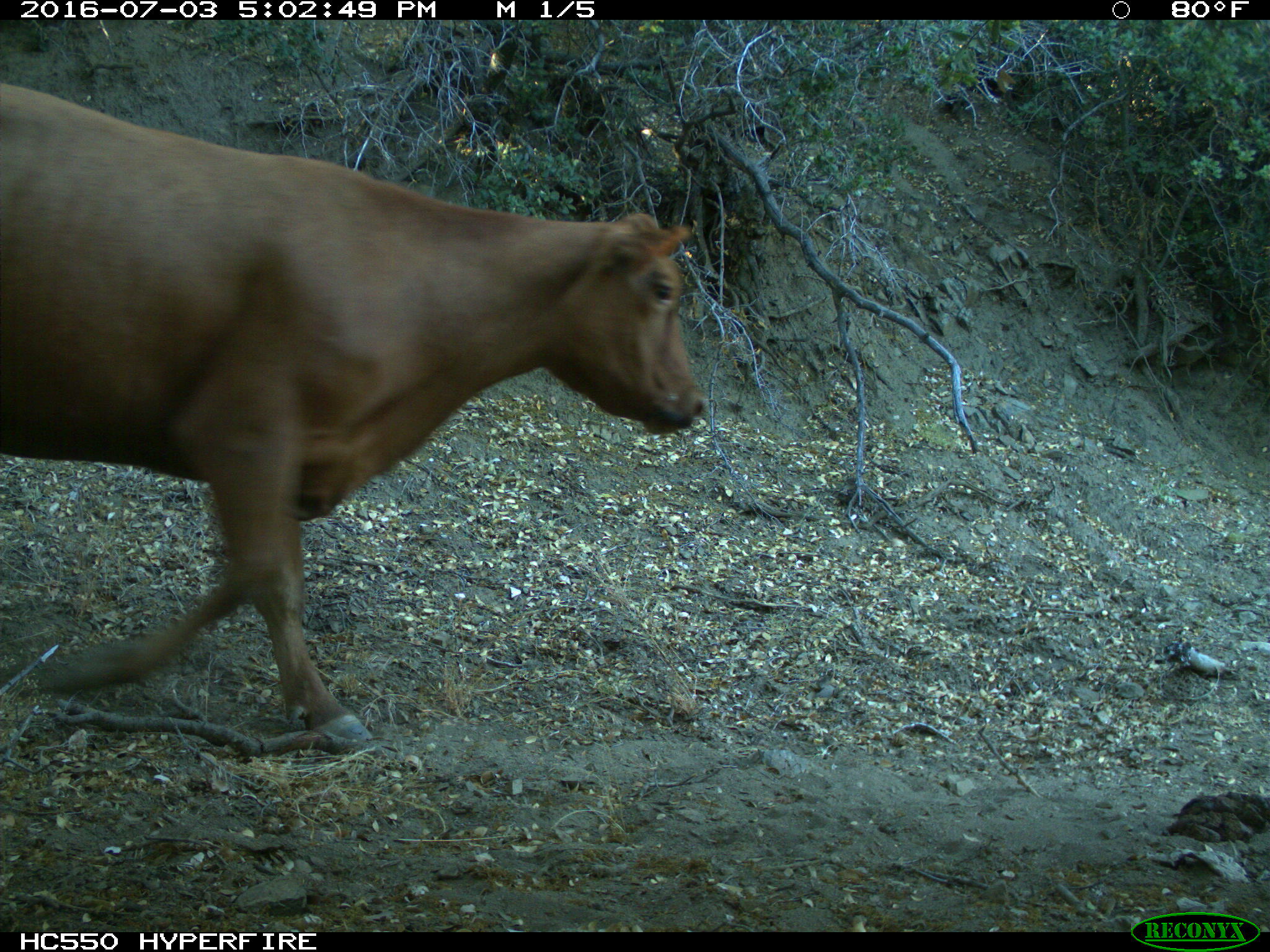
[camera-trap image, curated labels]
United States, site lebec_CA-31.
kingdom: Animalia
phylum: Chordata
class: Mammalia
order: Artiodactyla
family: Bovidae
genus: Bos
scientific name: Bos taurus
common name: domestic cow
Bos taurus (domestic cow).